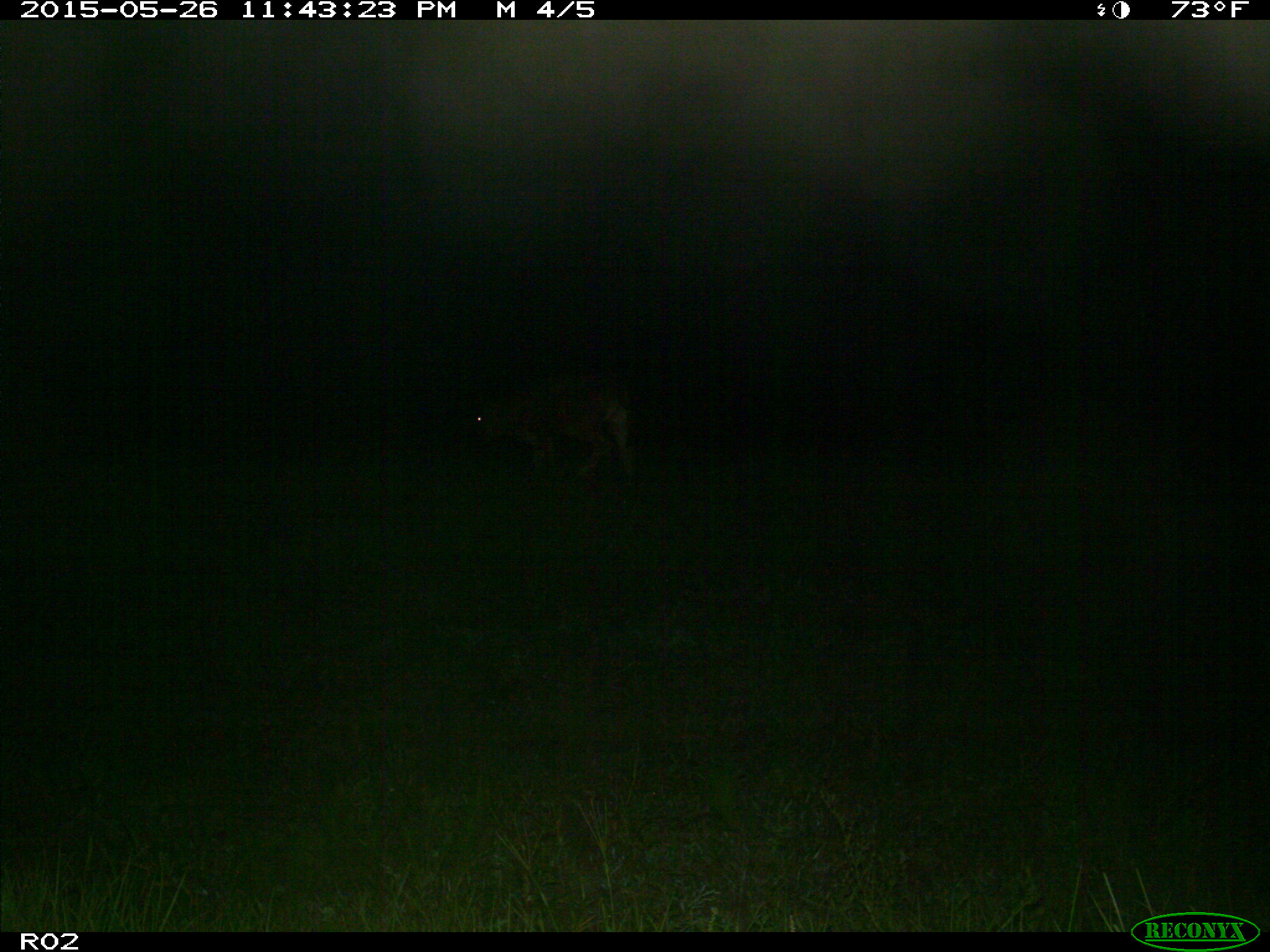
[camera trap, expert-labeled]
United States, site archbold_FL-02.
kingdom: Animalia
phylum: Chordata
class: Mammalia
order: Artiodactyla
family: Bovidae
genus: Bos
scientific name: Bos taurus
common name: domestic cow